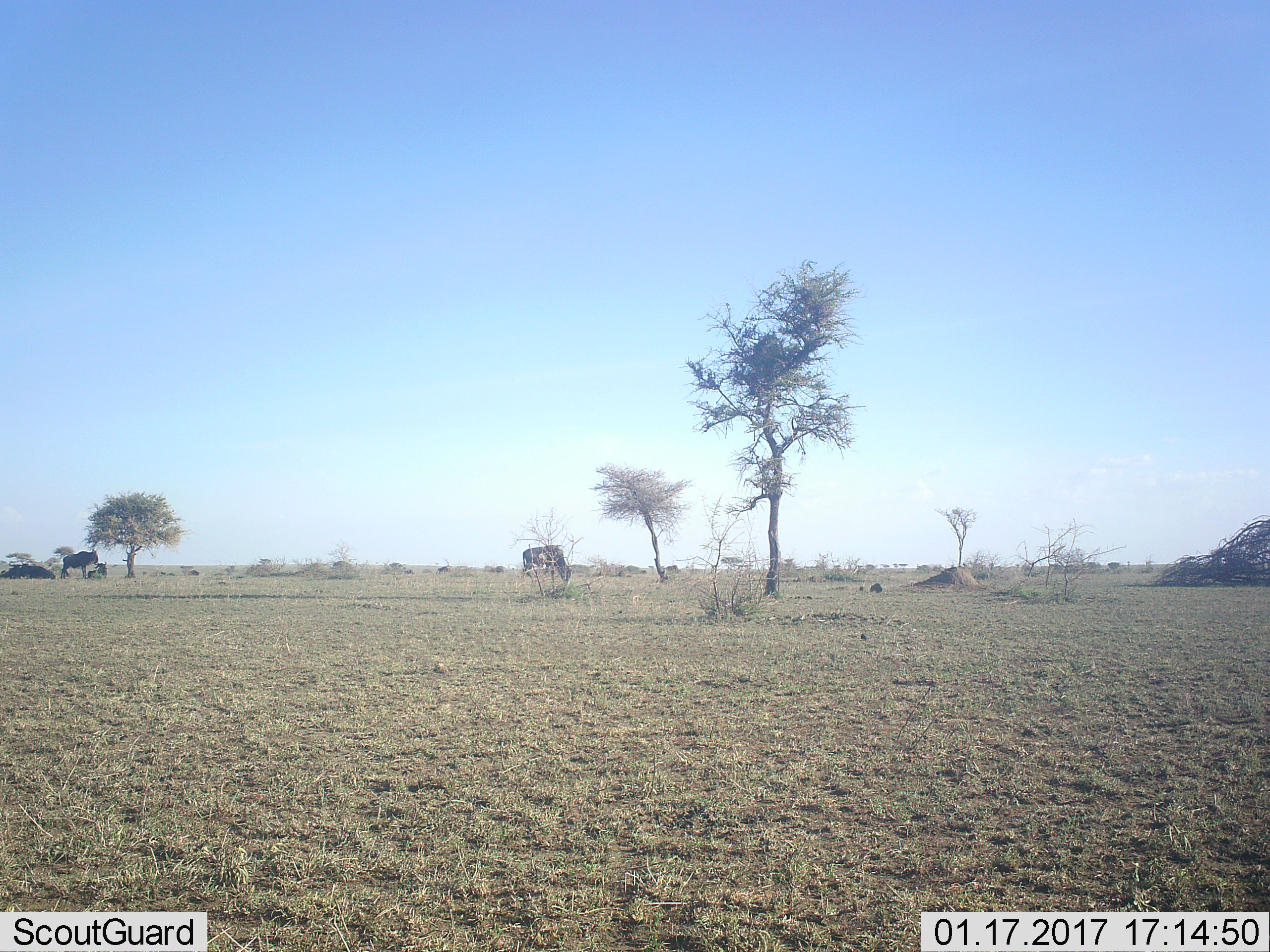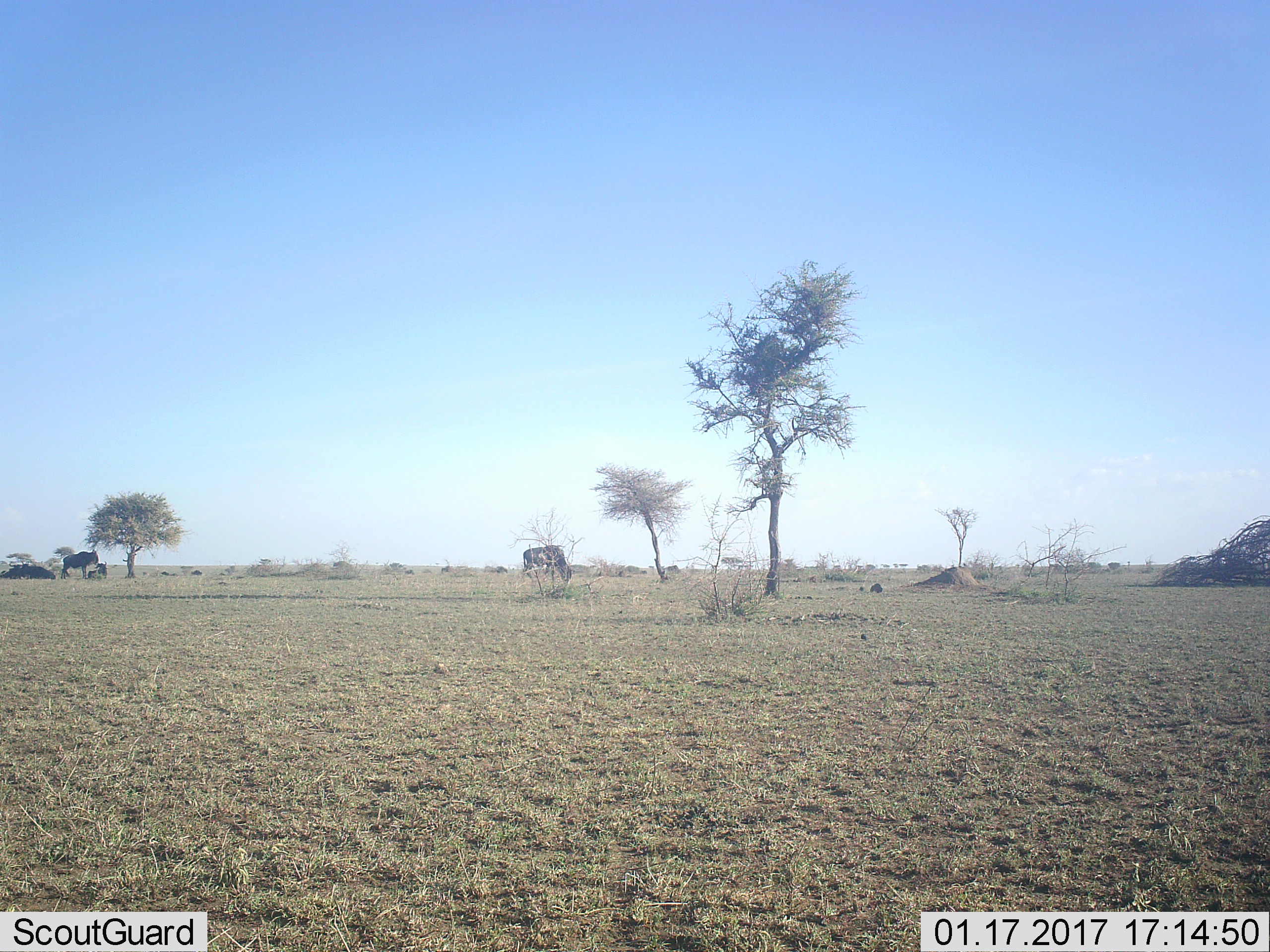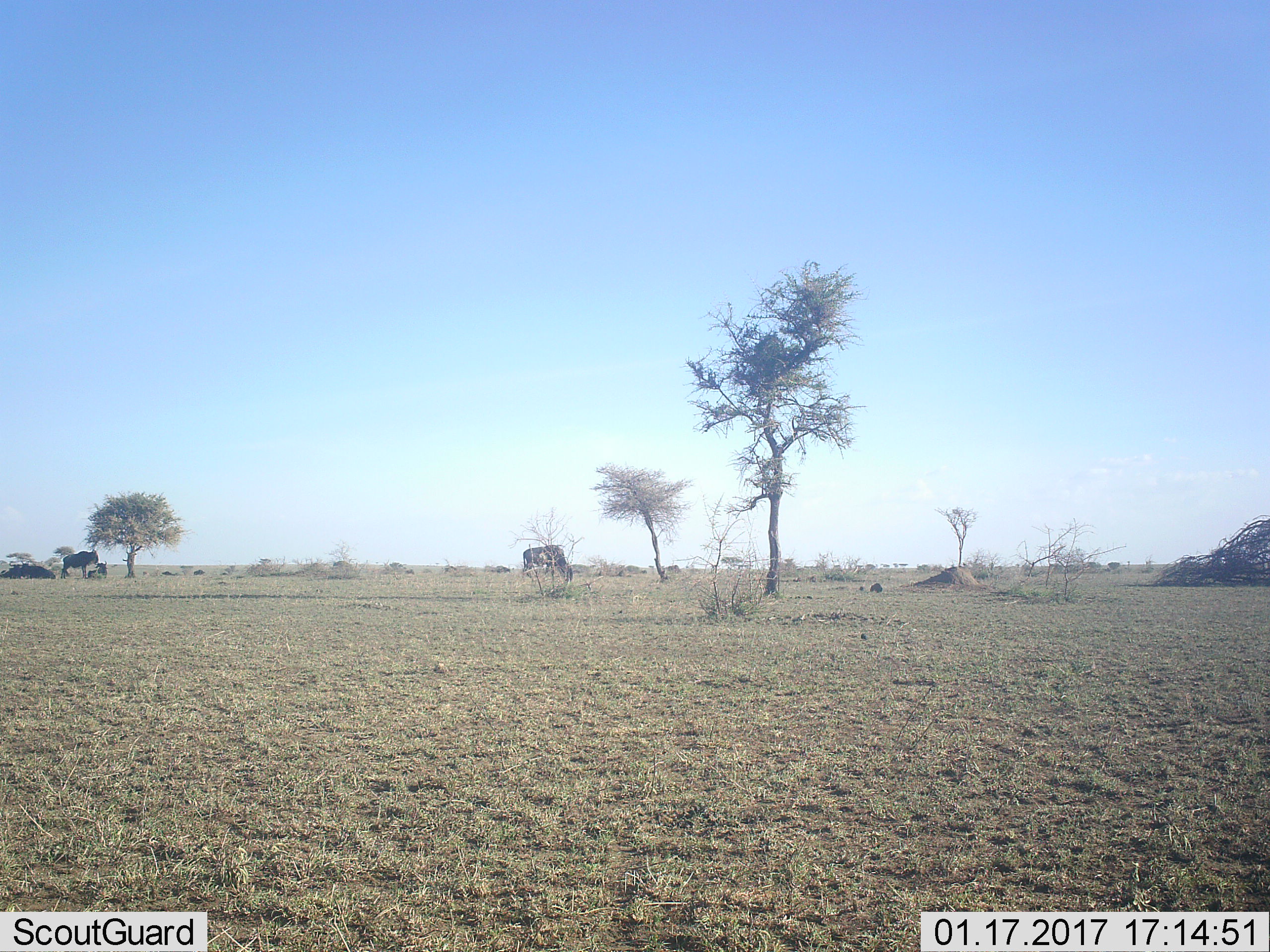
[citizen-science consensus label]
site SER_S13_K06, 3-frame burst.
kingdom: Animalia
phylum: Chordata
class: Mammalia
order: Artiodactyla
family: Bovidae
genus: Connochaetes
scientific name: Connochaetes taurinus taurinus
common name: blue wildebeest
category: wildebeestblue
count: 5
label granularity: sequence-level